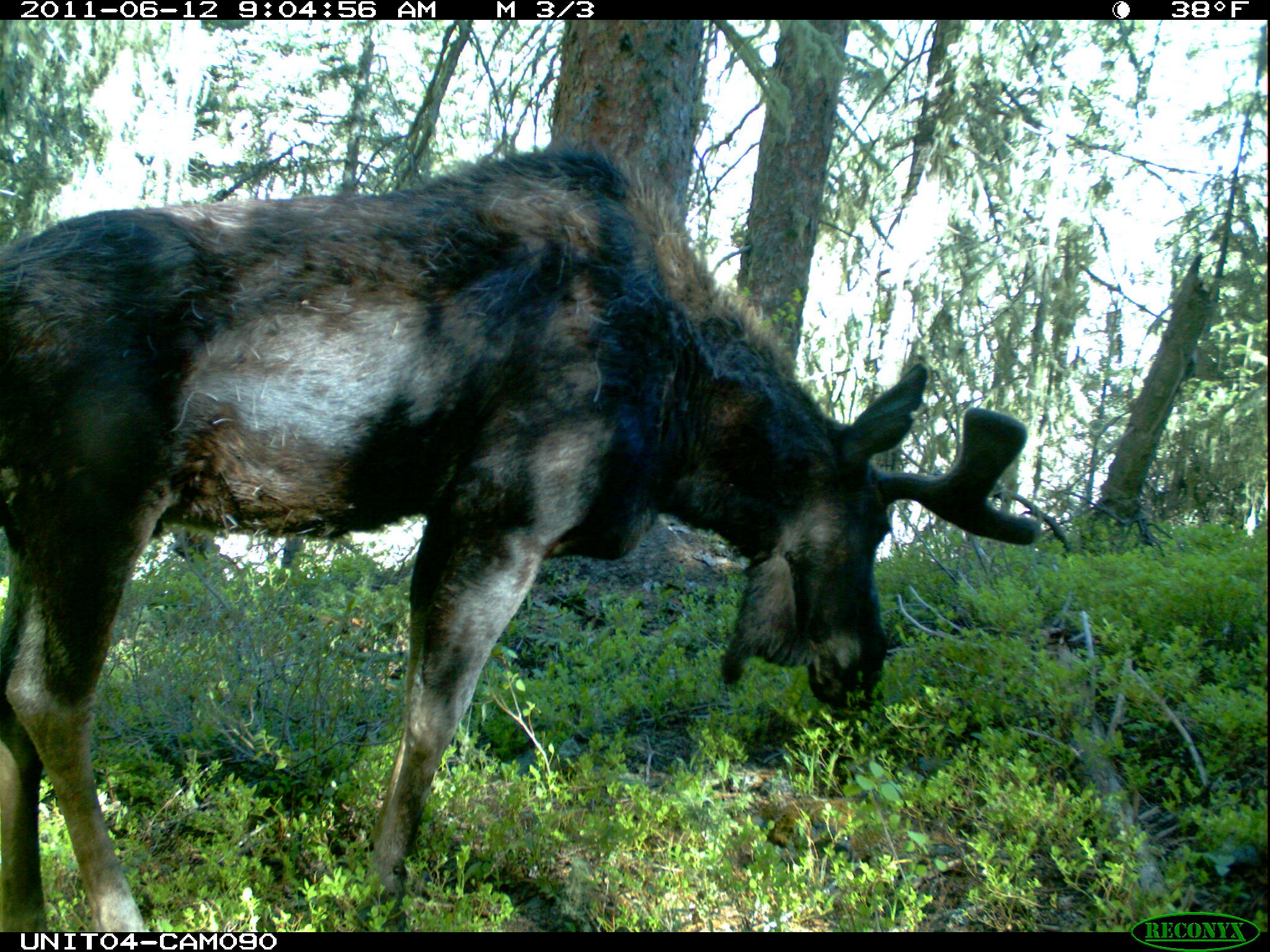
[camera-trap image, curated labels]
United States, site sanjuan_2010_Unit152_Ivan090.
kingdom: Animalia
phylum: Chordata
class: Mammalia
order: Artiodactyla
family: Cervidae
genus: Alces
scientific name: Alces alces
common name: moose